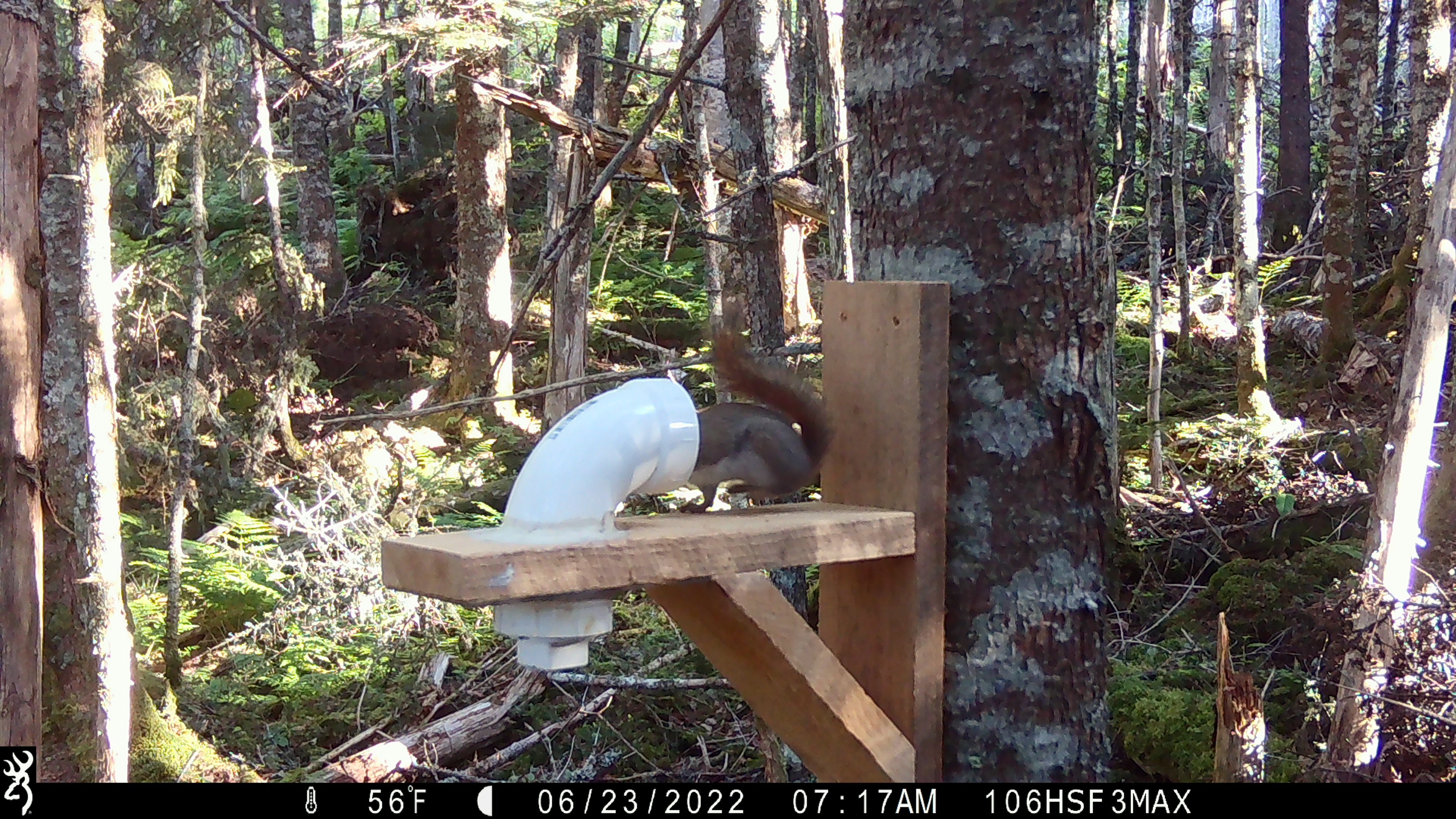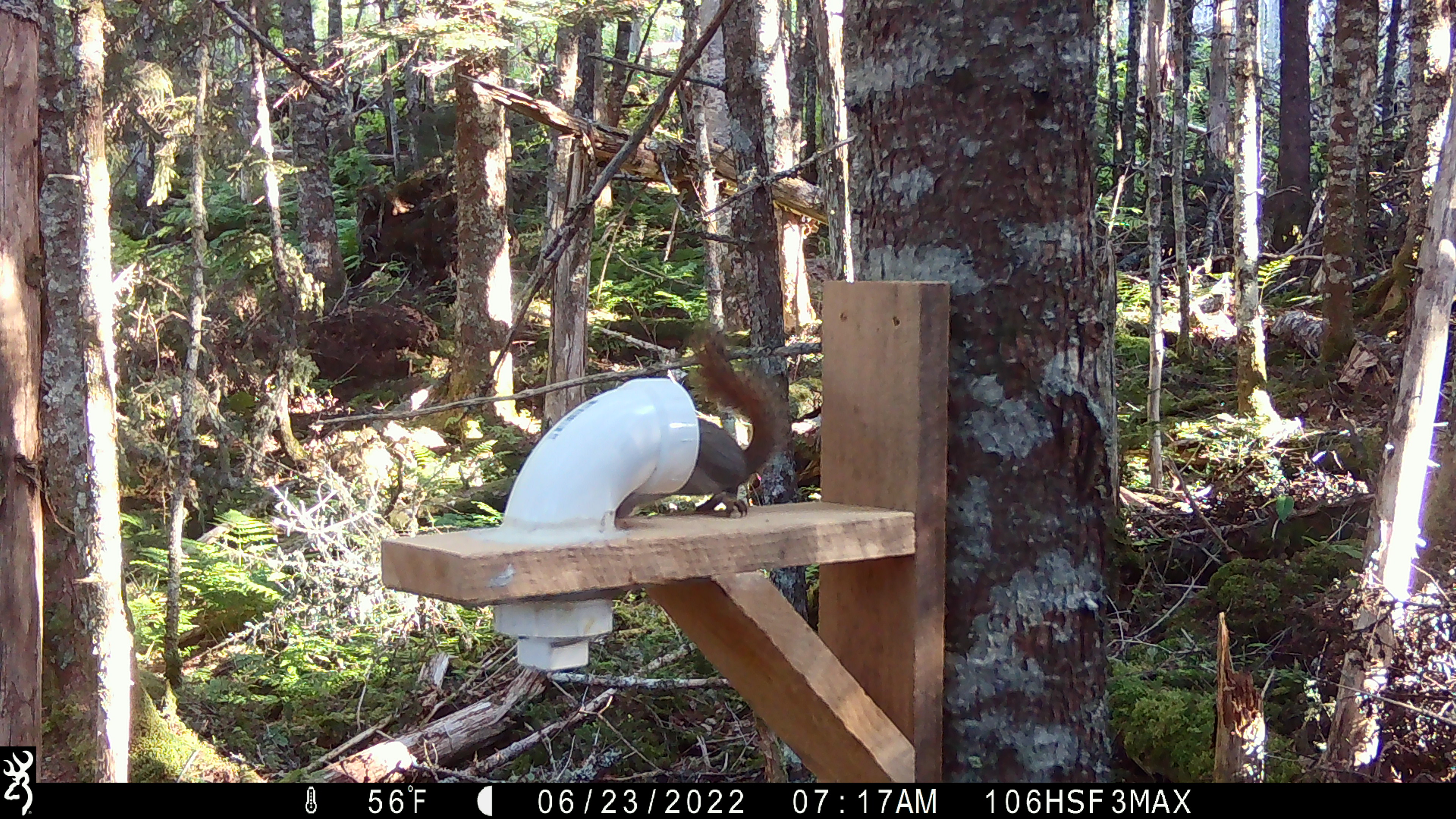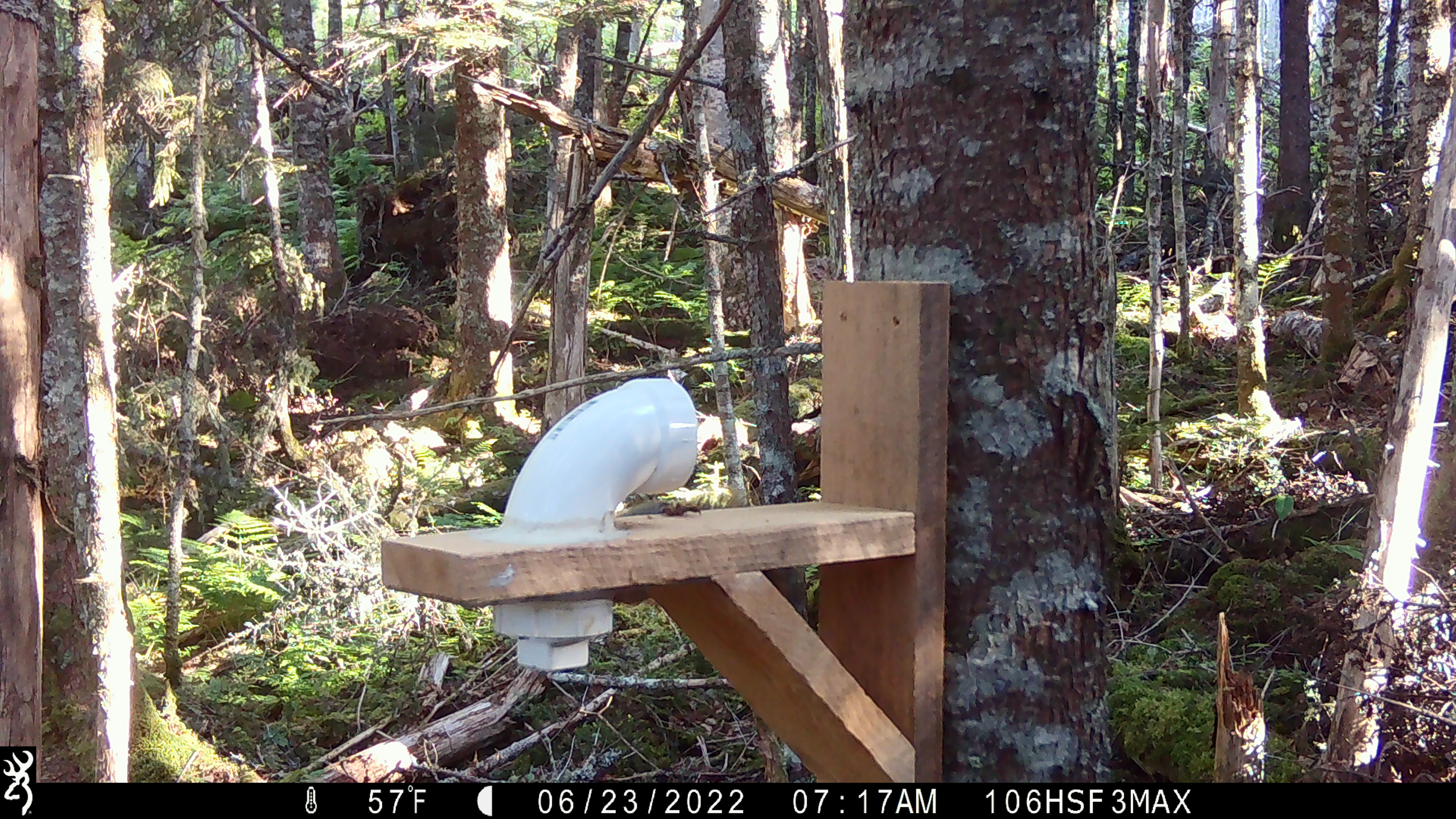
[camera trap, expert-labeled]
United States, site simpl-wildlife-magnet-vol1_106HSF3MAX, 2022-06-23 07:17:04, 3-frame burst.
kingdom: Animalia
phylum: Chordata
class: Mammalia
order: Rodentia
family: Sciuridae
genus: Tamiasciurus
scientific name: Tamiasciurus hudsonicus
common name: red squirrel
Red squirrel (Tamiasciurus hudsonicus).